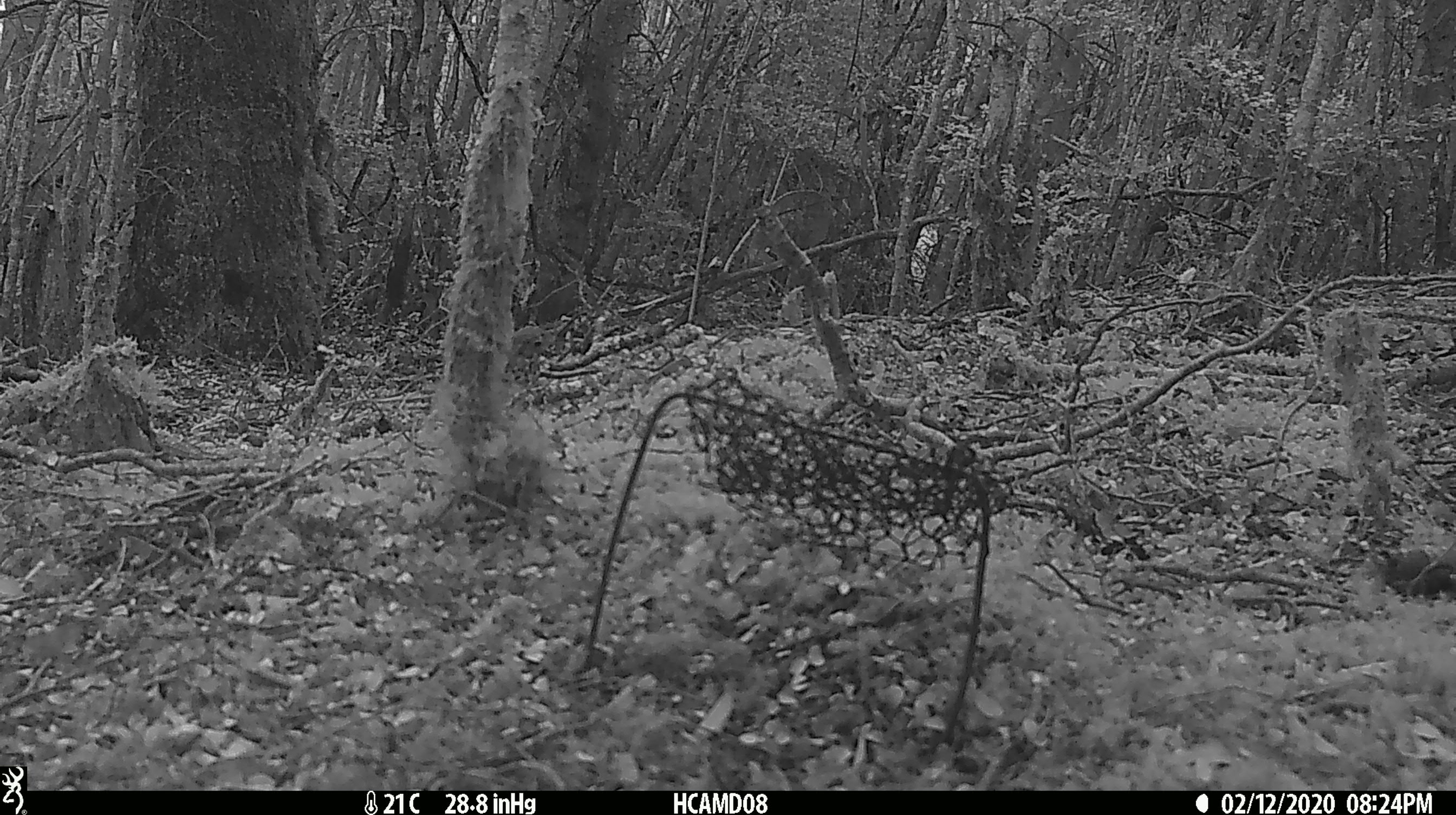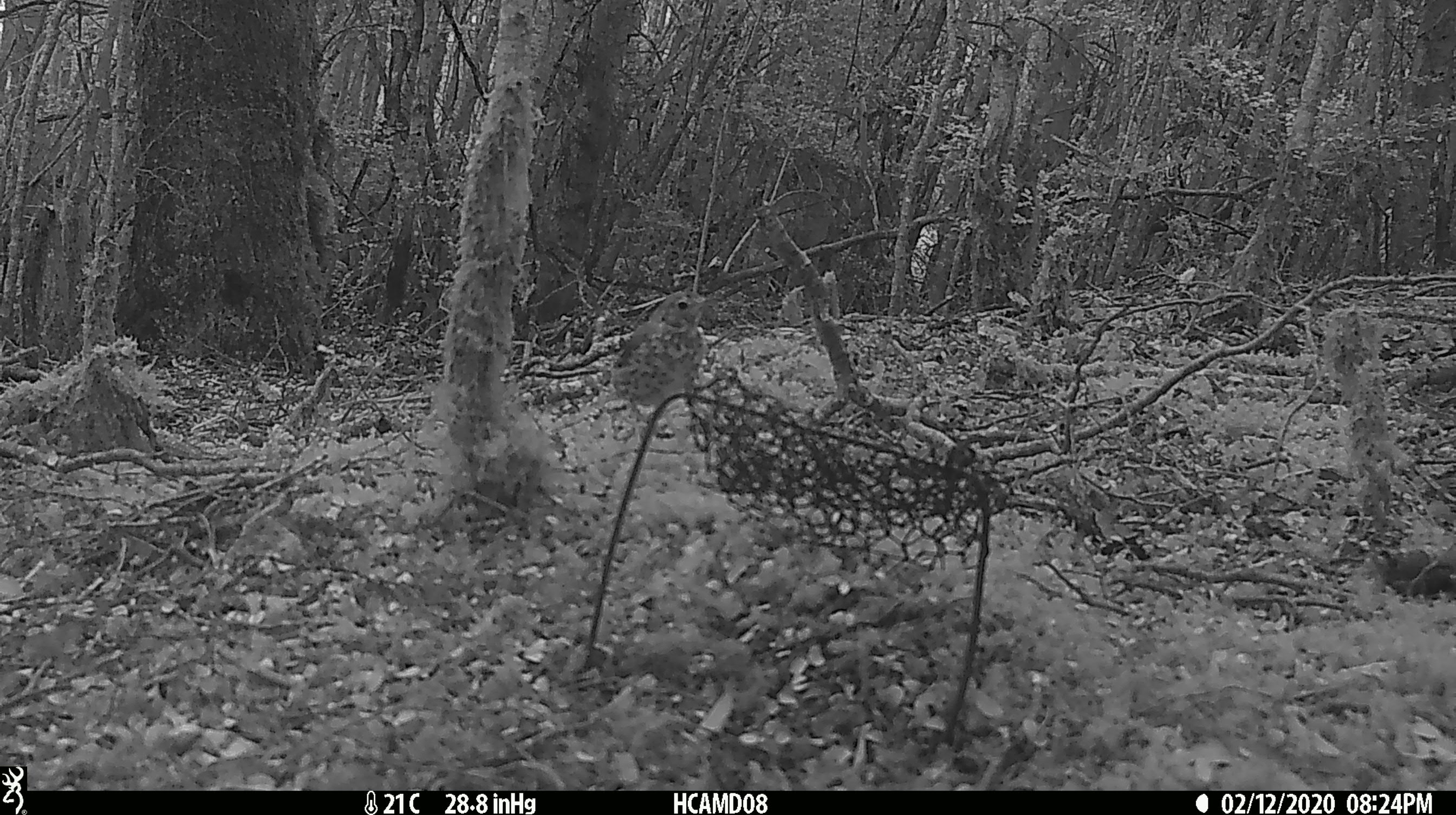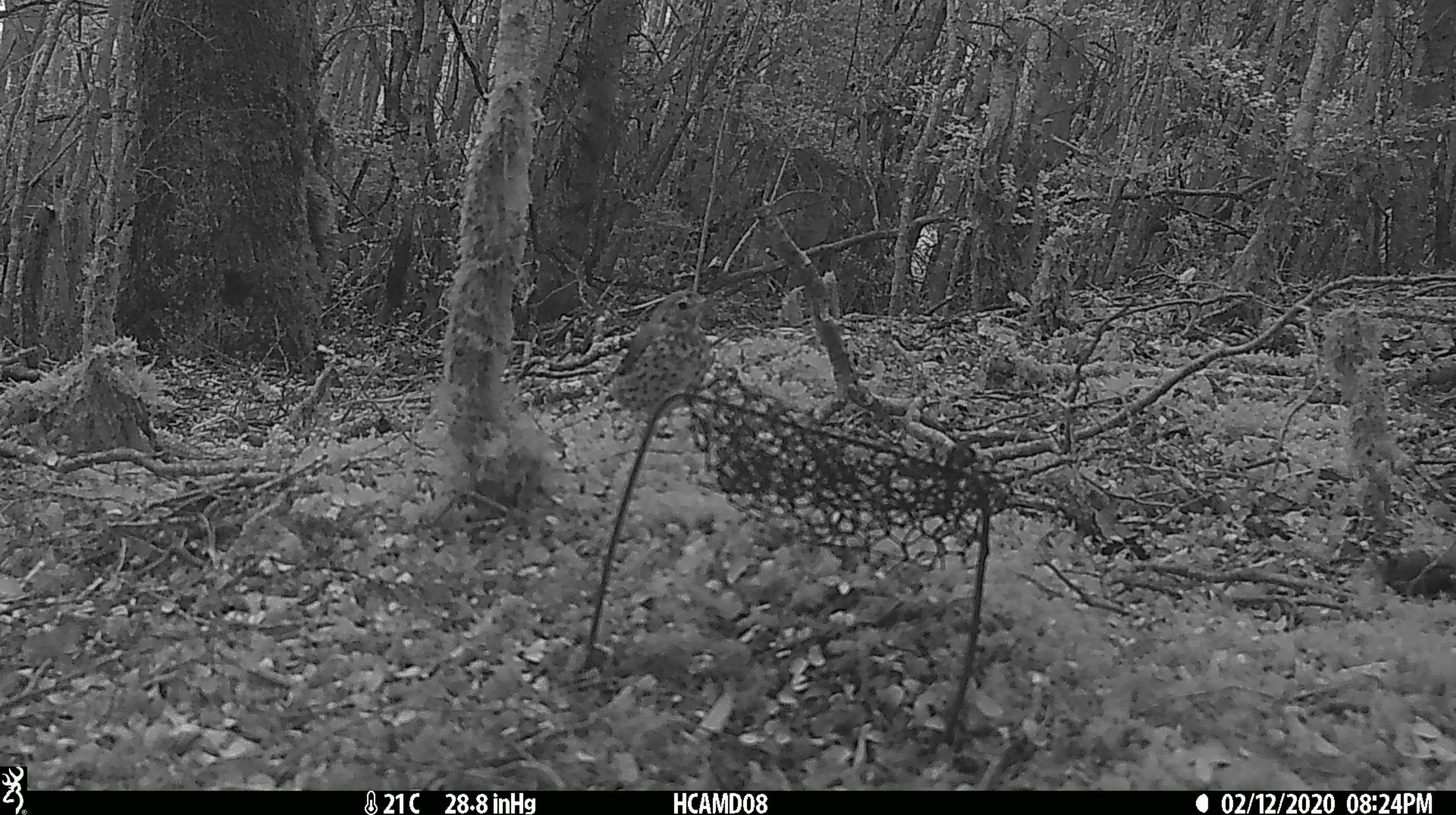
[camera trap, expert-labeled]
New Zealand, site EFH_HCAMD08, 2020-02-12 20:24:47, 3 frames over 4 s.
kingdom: Animalia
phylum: Chordata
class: Aves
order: Passeriformes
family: Turdidae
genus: Turdus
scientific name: Turdus philomelos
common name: song thrush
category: thrush